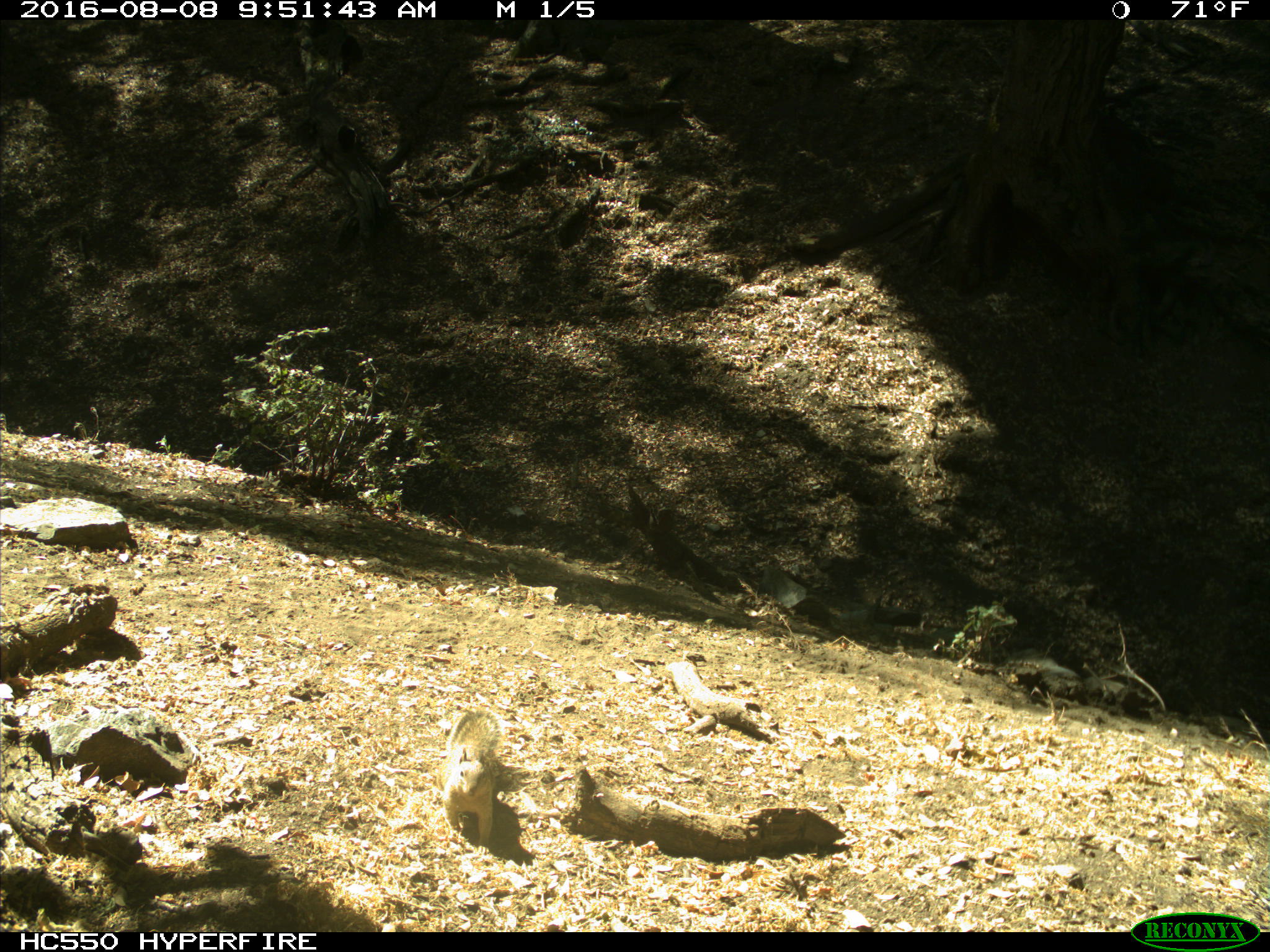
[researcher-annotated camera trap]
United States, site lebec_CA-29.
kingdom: Animalia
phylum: Chordata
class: Mammalia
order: Rodentia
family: Sciuridae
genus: Otospermophilus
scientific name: Otospermophilus beecheyi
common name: california ground squirrel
Otospermophilus beecheyi (california ground squirrel).